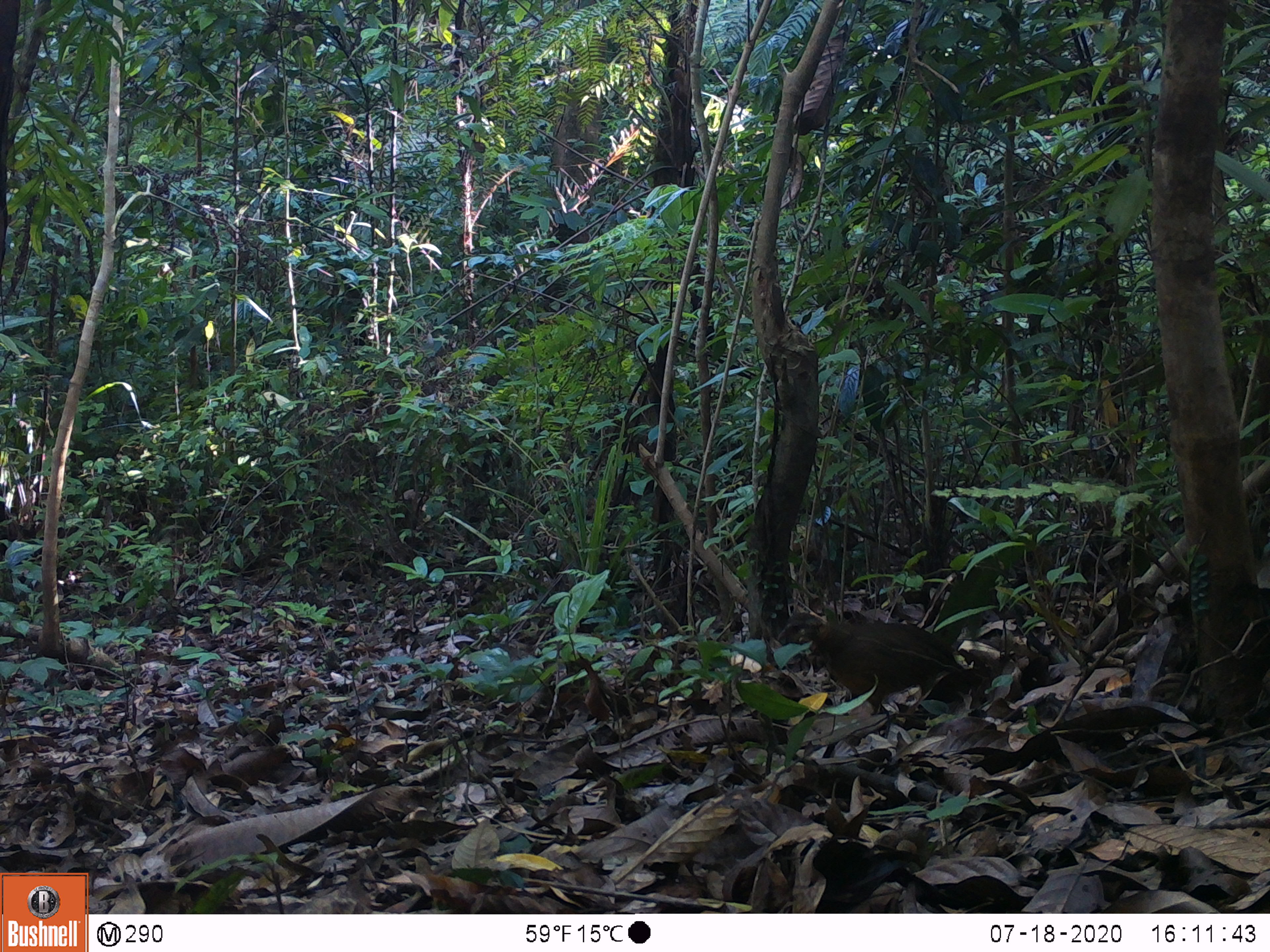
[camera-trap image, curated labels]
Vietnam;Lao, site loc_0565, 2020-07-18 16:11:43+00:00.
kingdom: Animalia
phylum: Chordata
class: Aves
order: Galliformes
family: Phasianidae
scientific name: Phasianidae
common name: partridge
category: unidentified partridge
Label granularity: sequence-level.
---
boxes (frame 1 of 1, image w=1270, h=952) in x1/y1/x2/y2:
unidentified partridge: 774/612/983/714